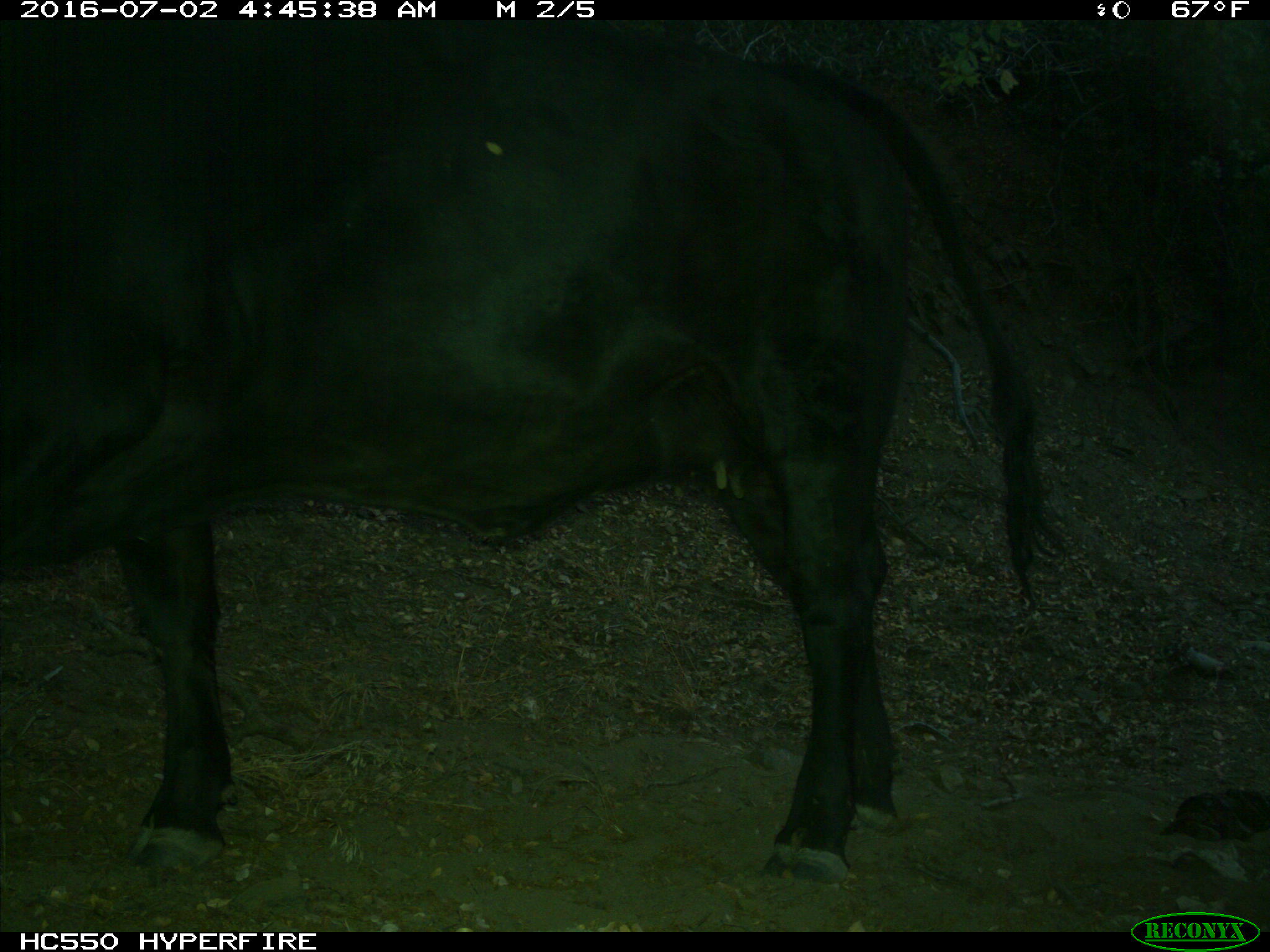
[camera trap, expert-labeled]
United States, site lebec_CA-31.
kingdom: Animalia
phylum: Chordata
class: Mammalia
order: Artiodactyla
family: Bovidae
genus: Bos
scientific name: Bos taurus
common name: domestic cow